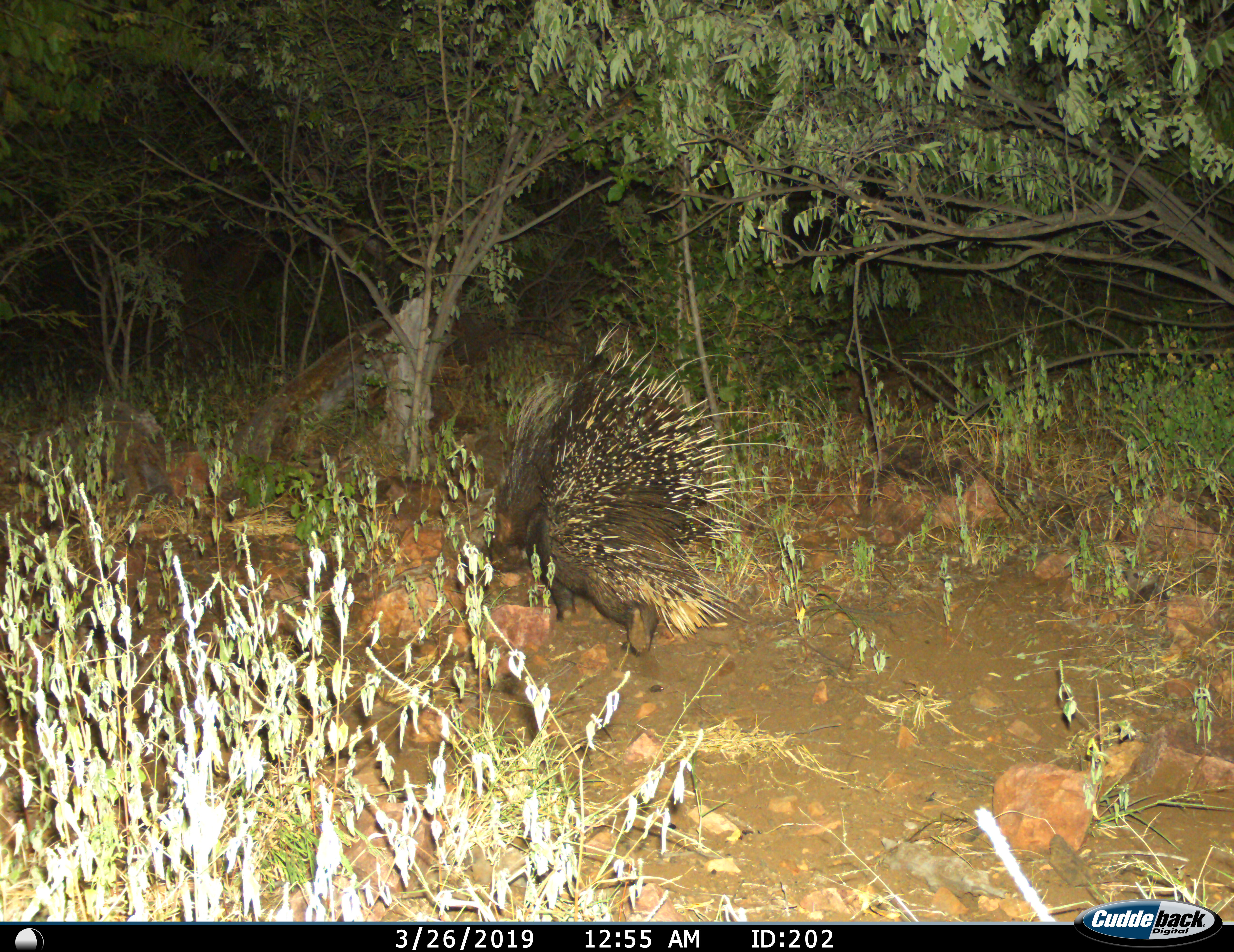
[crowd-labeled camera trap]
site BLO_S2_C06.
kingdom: Animalia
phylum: Chordata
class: Mammalia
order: Rodentia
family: Hystricidae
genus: Hystrix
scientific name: Hystrix cristata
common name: crested porcupine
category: porcupine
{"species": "porcupine (crested porcupine) (Hystrix cristata)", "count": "1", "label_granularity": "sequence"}